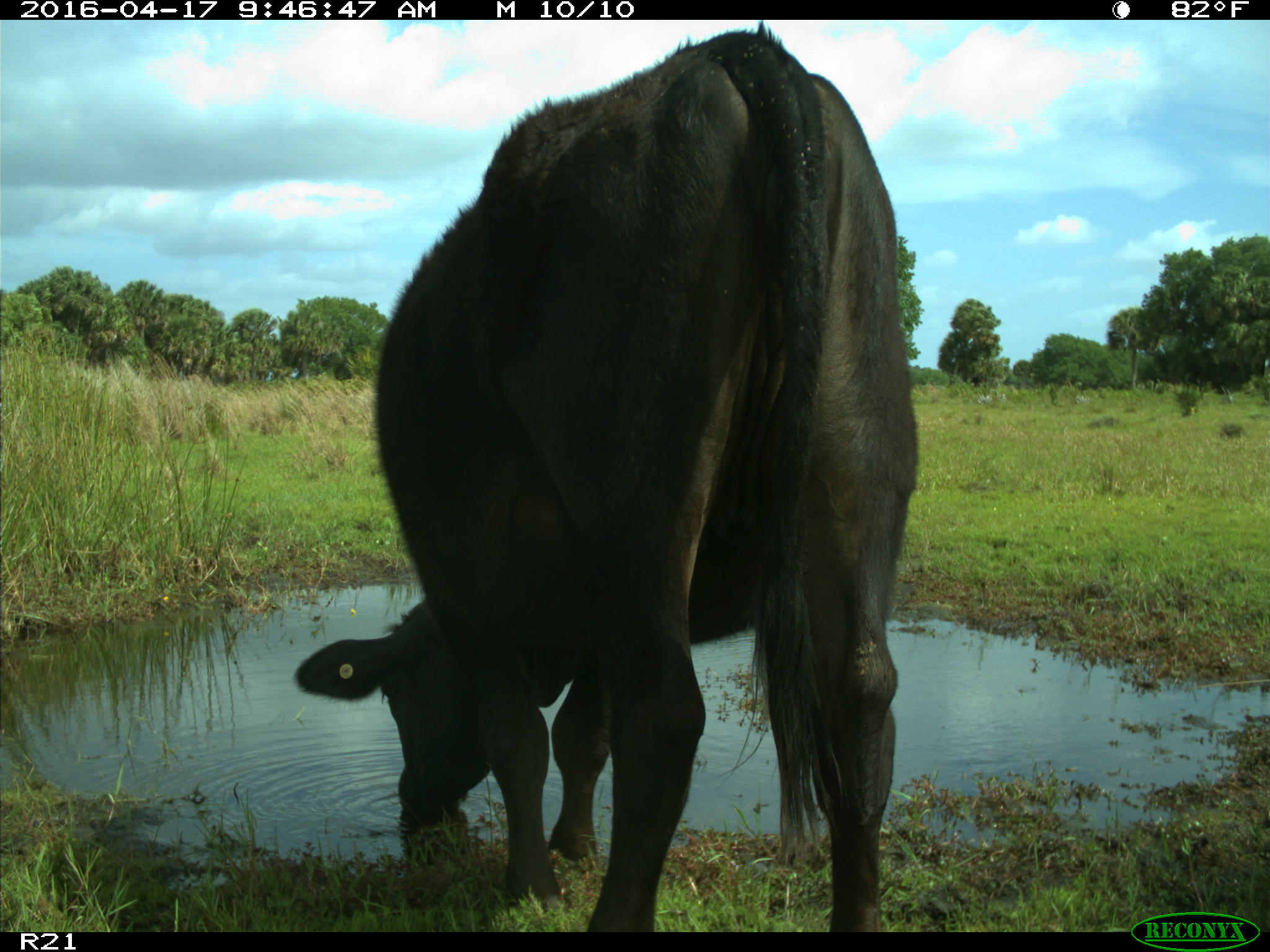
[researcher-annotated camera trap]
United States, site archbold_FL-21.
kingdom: Animalia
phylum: Chordata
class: Mammalia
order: Artiodactyla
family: Bovidae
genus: Bos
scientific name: Bos taurus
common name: domestic cow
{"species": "Bos taurus (domestic cow)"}